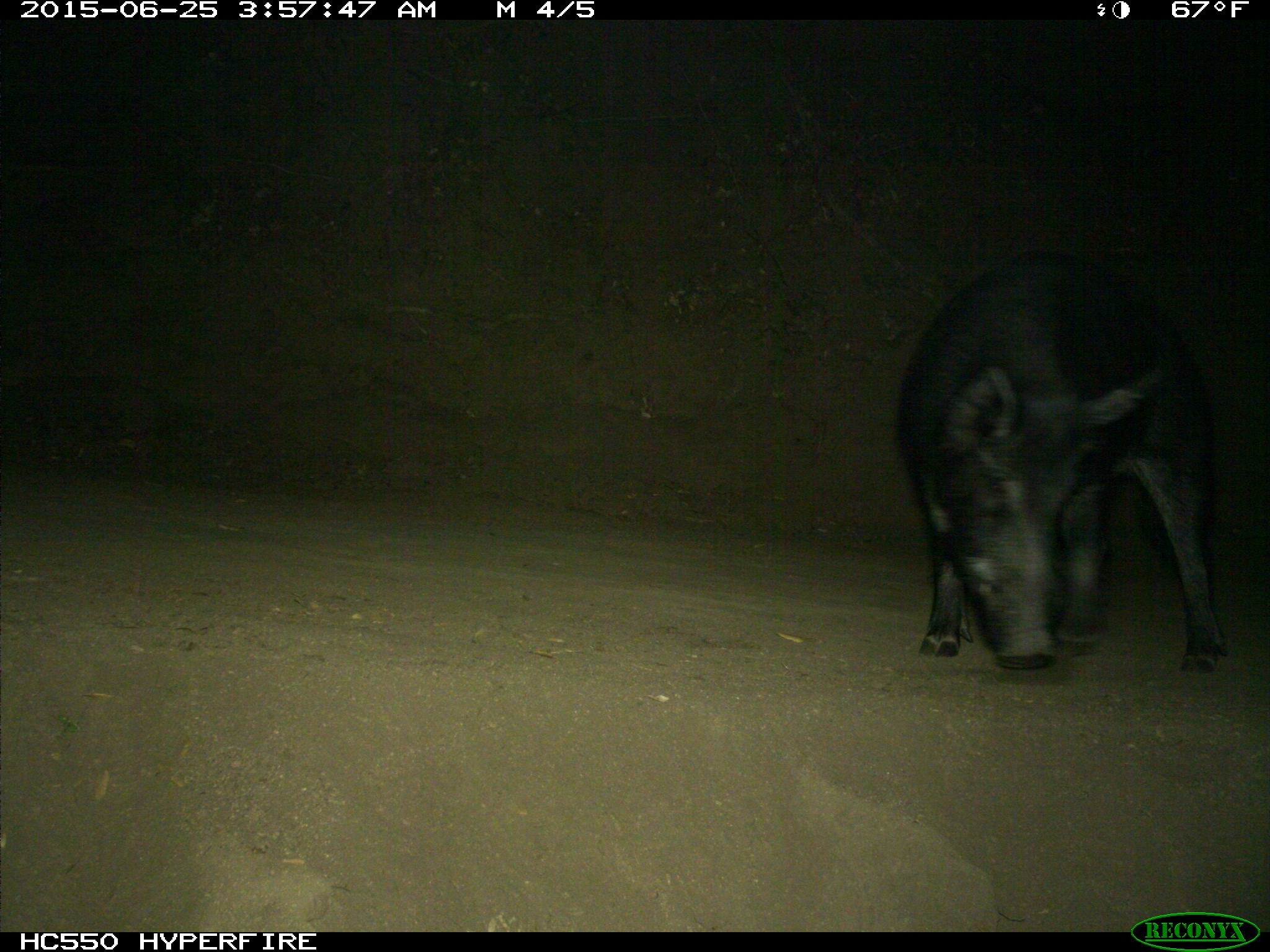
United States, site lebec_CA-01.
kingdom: Animalia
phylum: Chordata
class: Mammalia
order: Artiodactyla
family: Suidae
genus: Sus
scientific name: Sus scrofa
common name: wild boar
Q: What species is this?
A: Sus scrofa (wild boar).